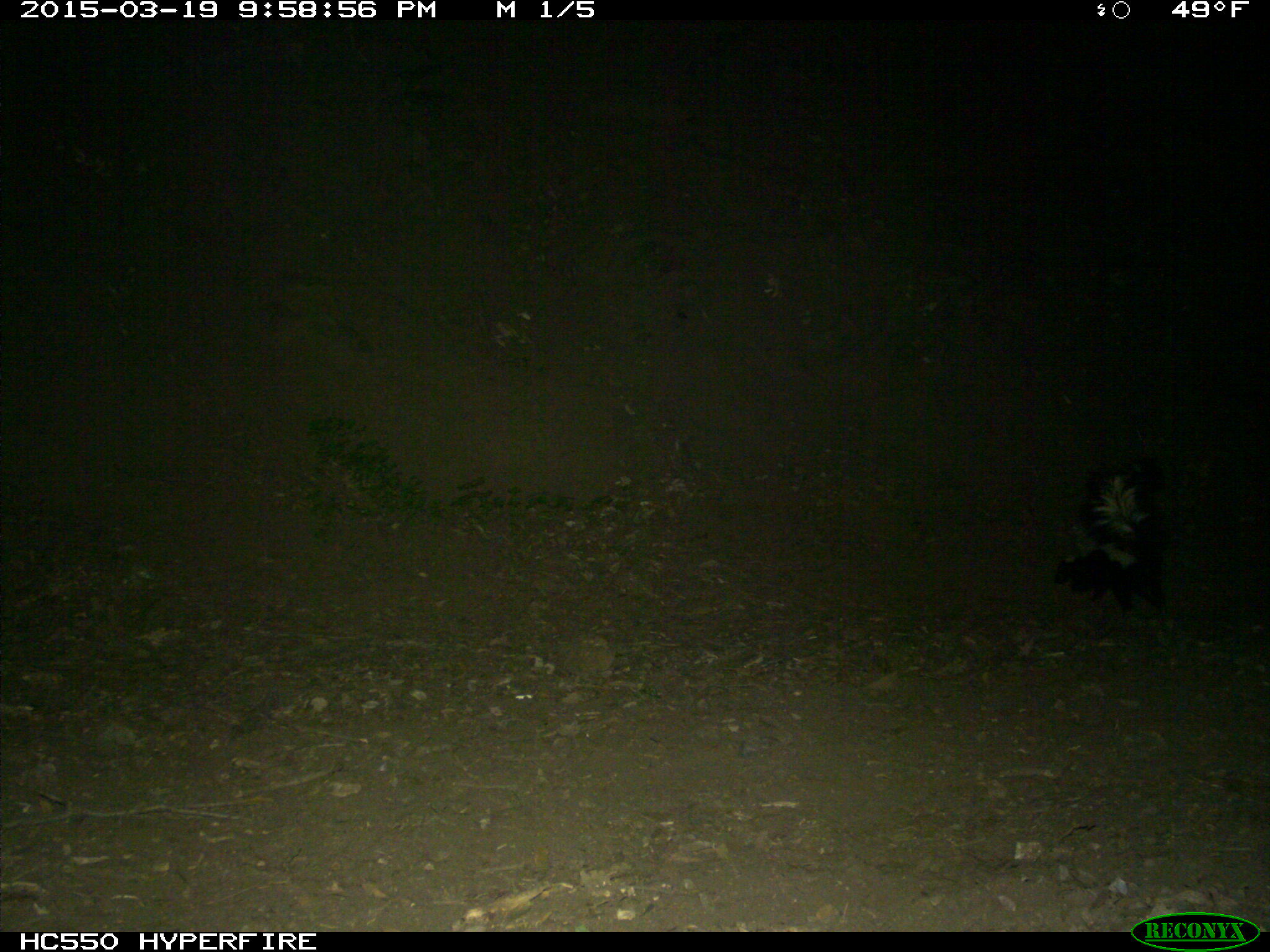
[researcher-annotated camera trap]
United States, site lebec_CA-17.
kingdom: Animalia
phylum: Chordata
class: Mammalia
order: Carnivora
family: Mephitidae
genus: Mephitis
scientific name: Mephitis mephitis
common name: striped skunk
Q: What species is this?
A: Mephitis mephitis (striped skunk).